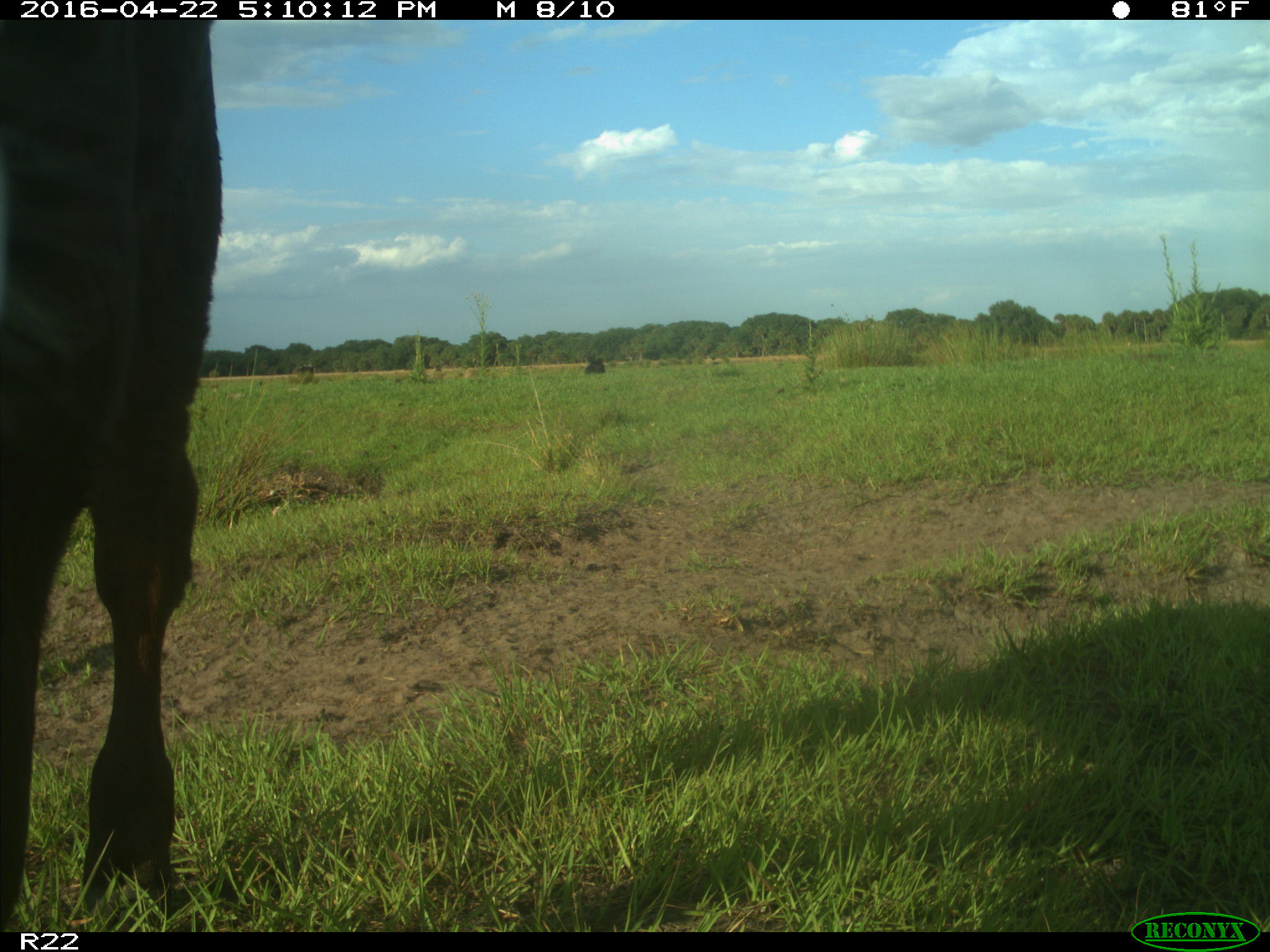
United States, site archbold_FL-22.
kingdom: Animalia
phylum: Chordata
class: Mammalia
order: Artiodactyla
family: Bovidae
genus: Bos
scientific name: Bos taurus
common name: domestic cow